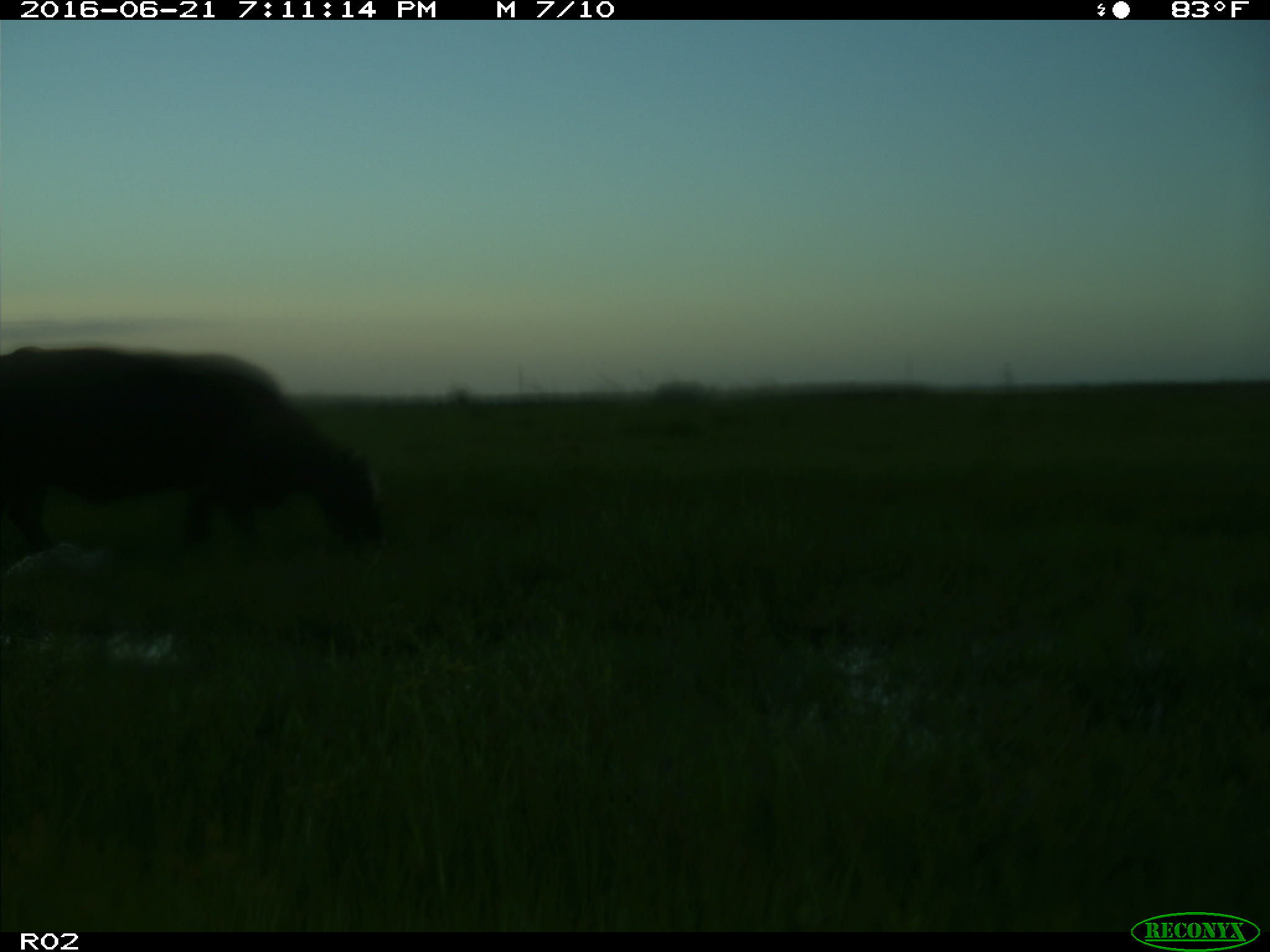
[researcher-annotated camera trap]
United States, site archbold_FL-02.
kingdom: Animalia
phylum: Chordata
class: Mammalia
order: Artiodactyla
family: Bovidae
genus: Bos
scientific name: Bos taurus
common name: domestic cow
Bos taurus (domestic cow).